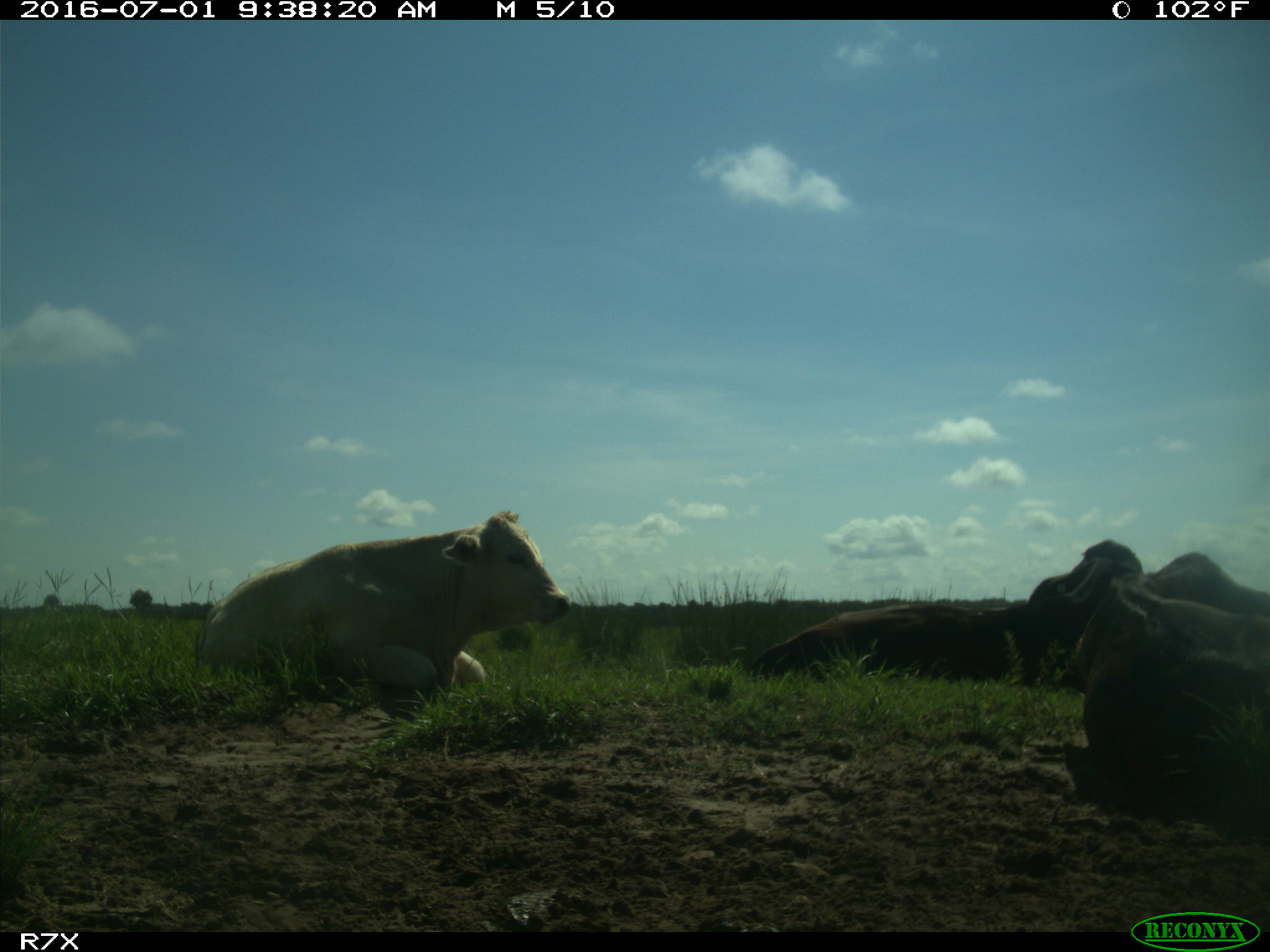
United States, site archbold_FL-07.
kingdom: Animalia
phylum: Chordata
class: Mammalia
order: Artiodactyla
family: Bovidae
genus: Bos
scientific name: Bos taurus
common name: domestic cow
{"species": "Bos taurus (domestic cow)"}